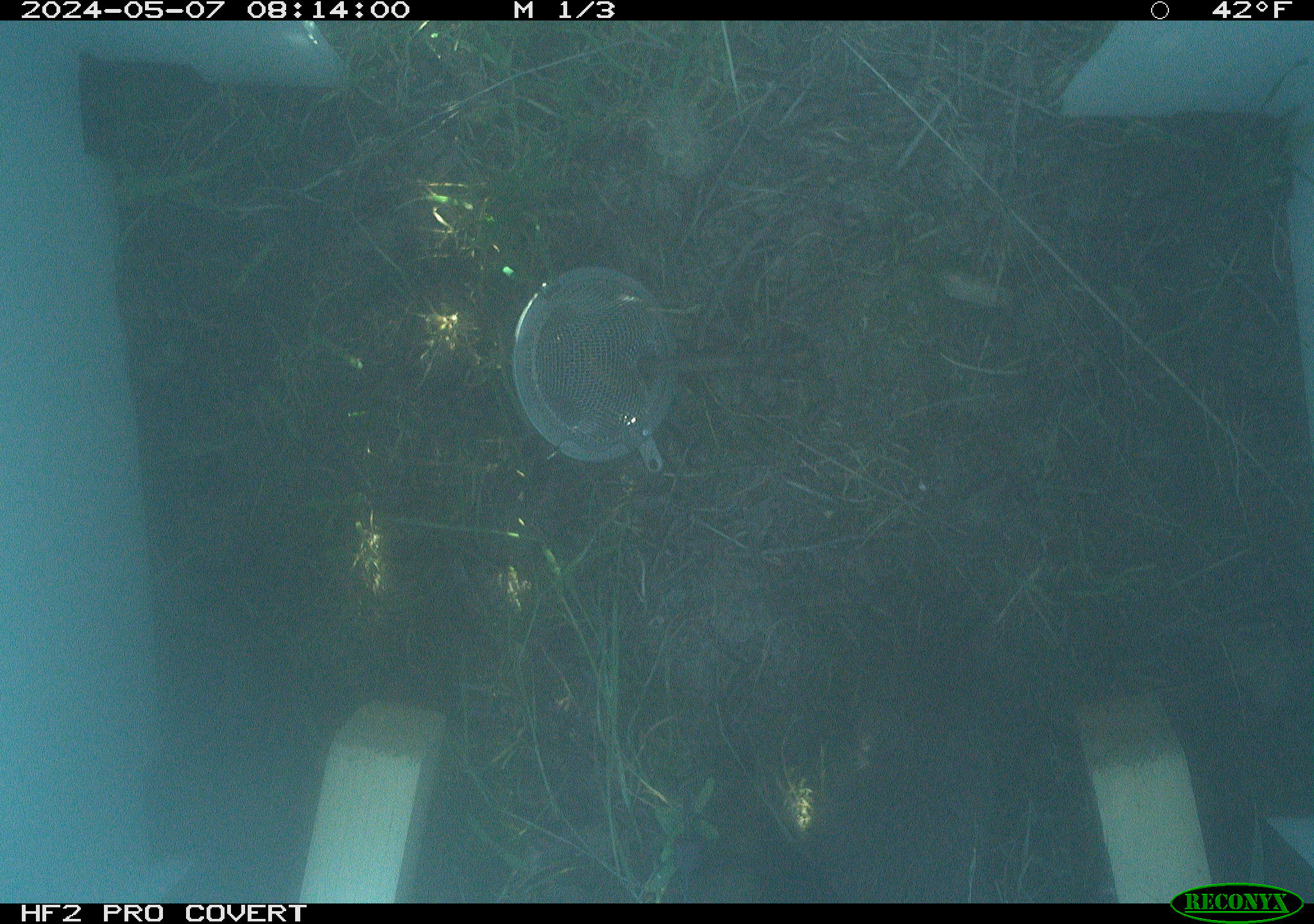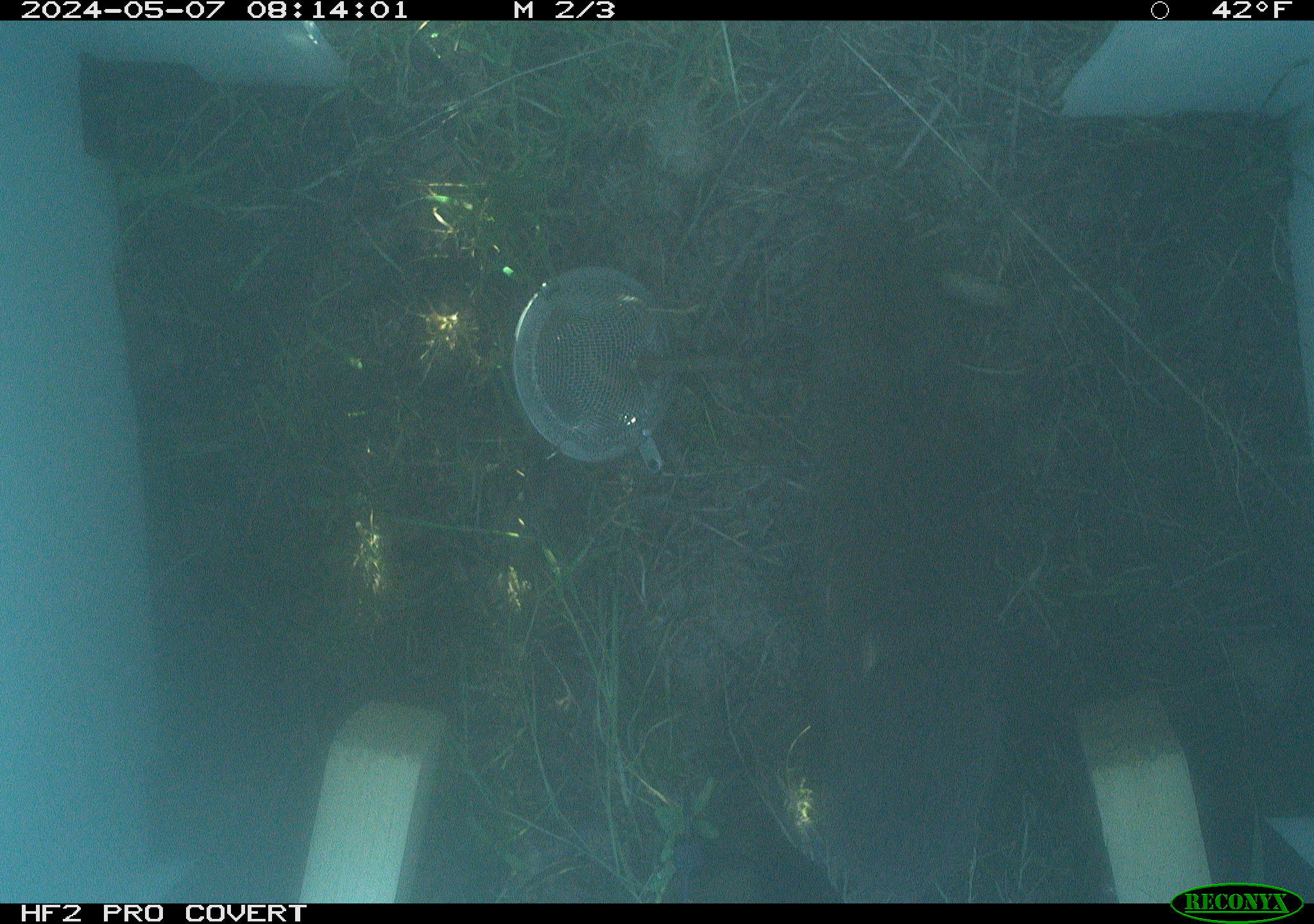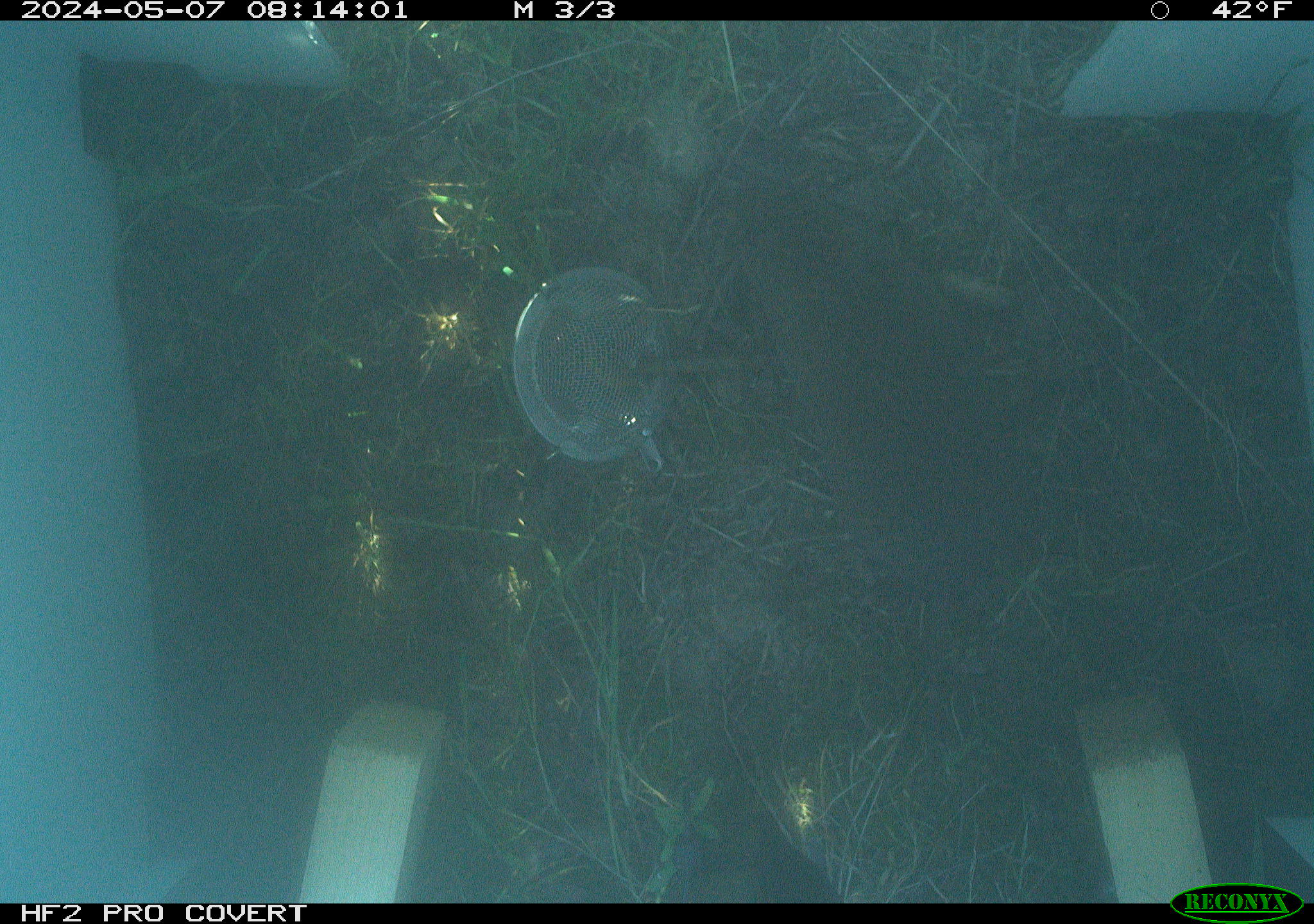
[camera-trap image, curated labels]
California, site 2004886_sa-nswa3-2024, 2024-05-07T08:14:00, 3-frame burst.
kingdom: Animalia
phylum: Chordata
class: Mammalia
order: Rodentia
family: Cricetidae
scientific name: Arvicolinae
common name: voles, lemmings, and muskrats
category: arvicolinae subfamily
Arvicolinae subfamily (voles, lemmings, and muskrats) (Arvicolinae).